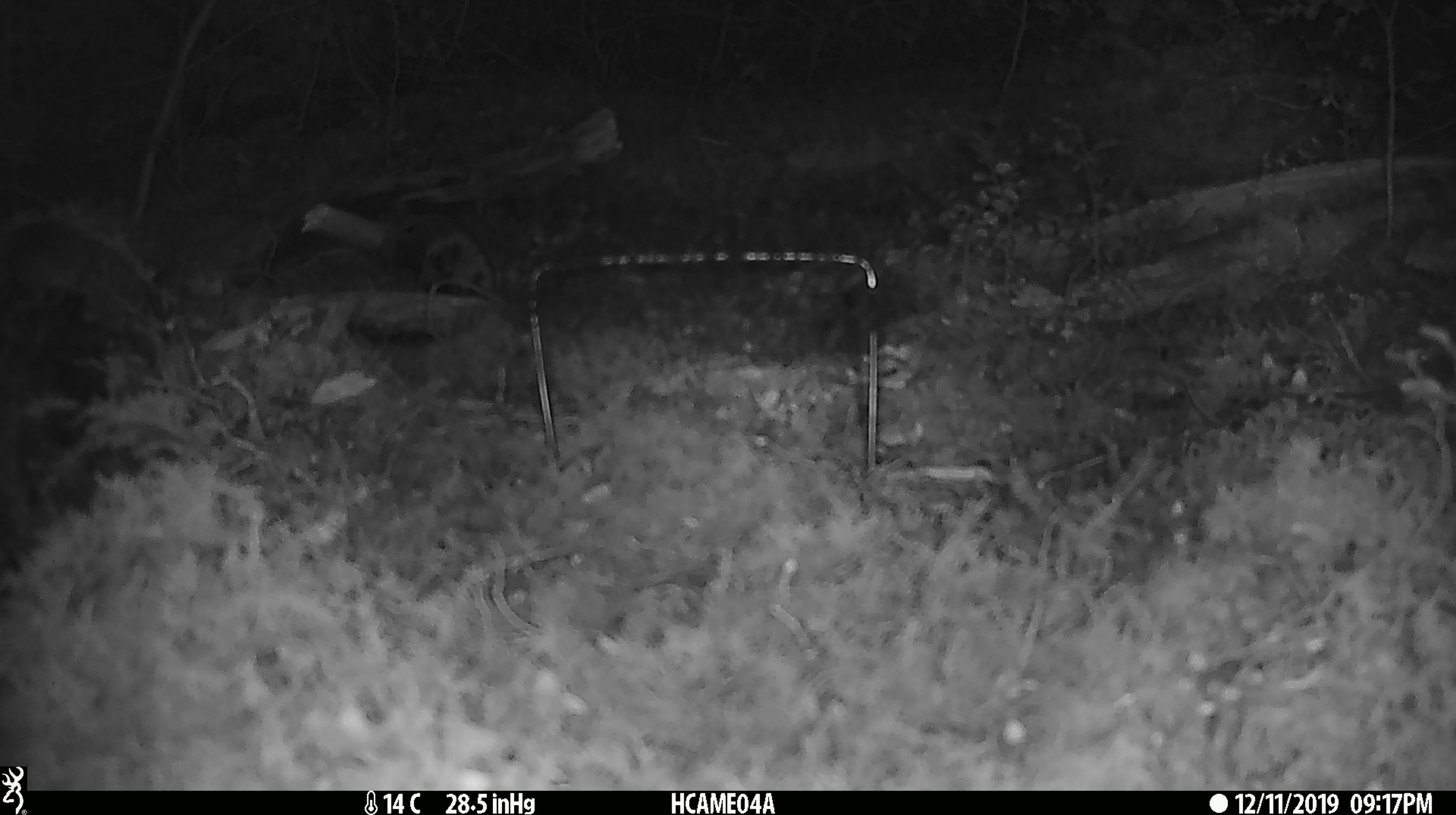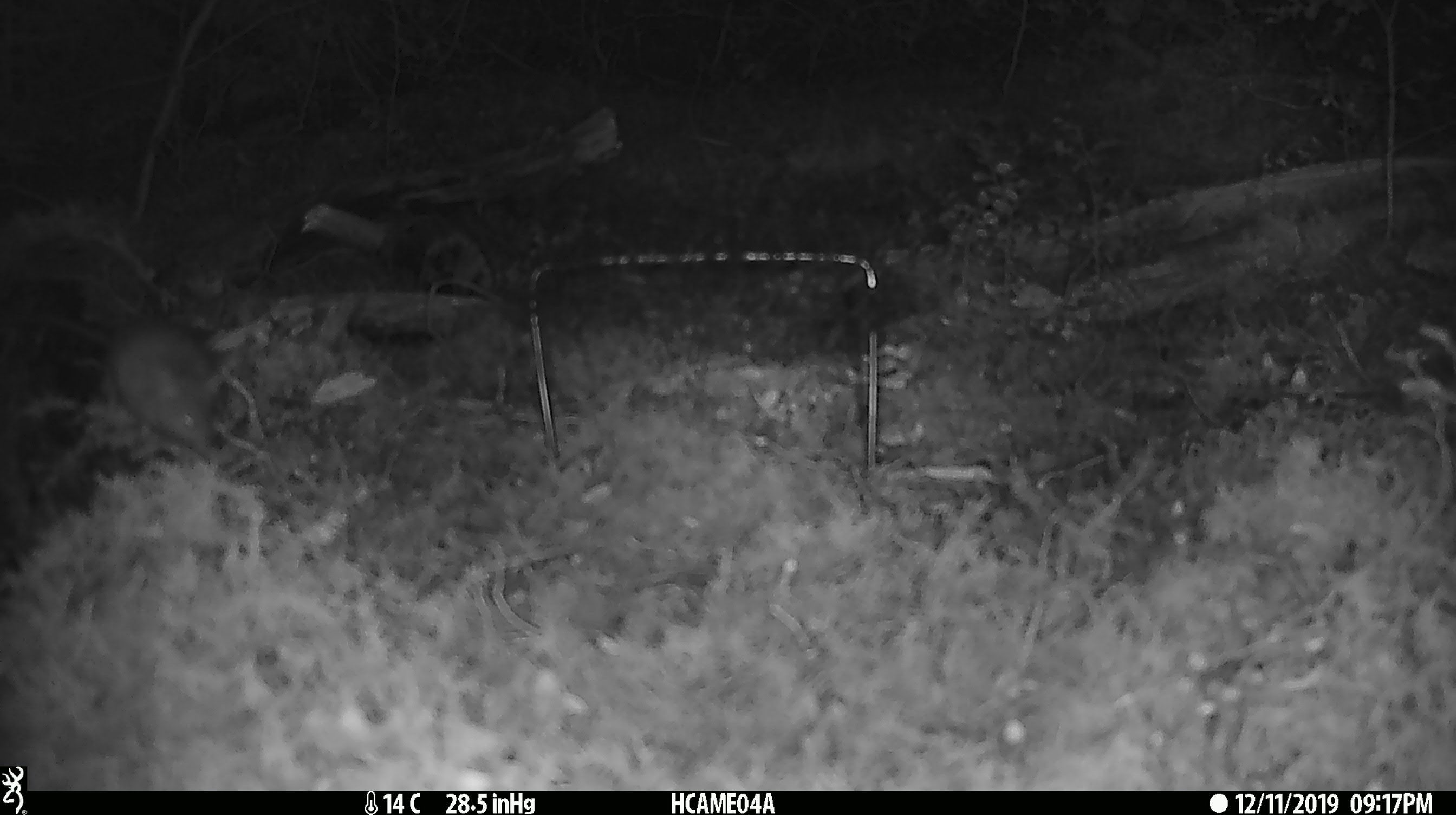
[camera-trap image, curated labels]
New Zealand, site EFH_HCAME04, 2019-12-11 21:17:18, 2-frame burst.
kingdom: Animalia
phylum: Chordata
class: Mammalia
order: Rodentia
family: Muridae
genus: Mus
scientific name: Mus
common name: mouse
Mouse (Mus).